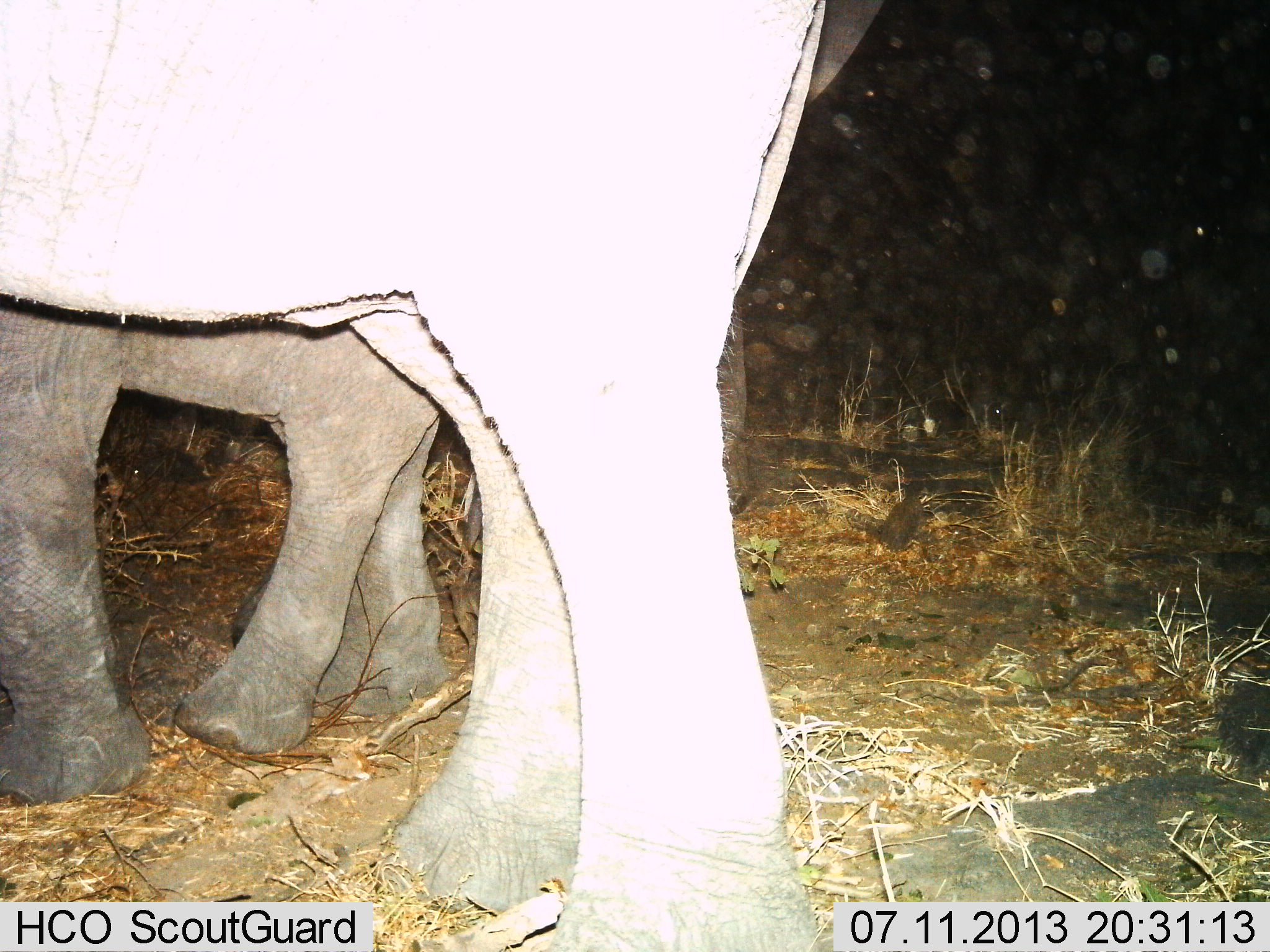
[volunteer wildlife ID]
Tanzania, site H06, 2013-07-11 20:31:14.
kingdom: Animalia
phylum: Chordata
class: Mammalia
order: Proboscidea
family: Elephantidae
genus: Loxodonta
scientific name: Loxodonta africana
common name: african bush elephant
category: elephant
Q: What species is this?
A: Elephant (african bush elephant) (Loxodonta africana).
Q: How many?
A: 2.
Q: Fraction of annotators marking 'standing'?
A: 82%.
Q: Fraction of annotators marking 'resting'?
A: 0%.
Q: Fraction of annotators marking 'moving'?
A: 41%.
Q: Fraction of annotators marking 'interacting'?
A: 6%.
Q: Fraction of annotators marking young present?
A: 53%.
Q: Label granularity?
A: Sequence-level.